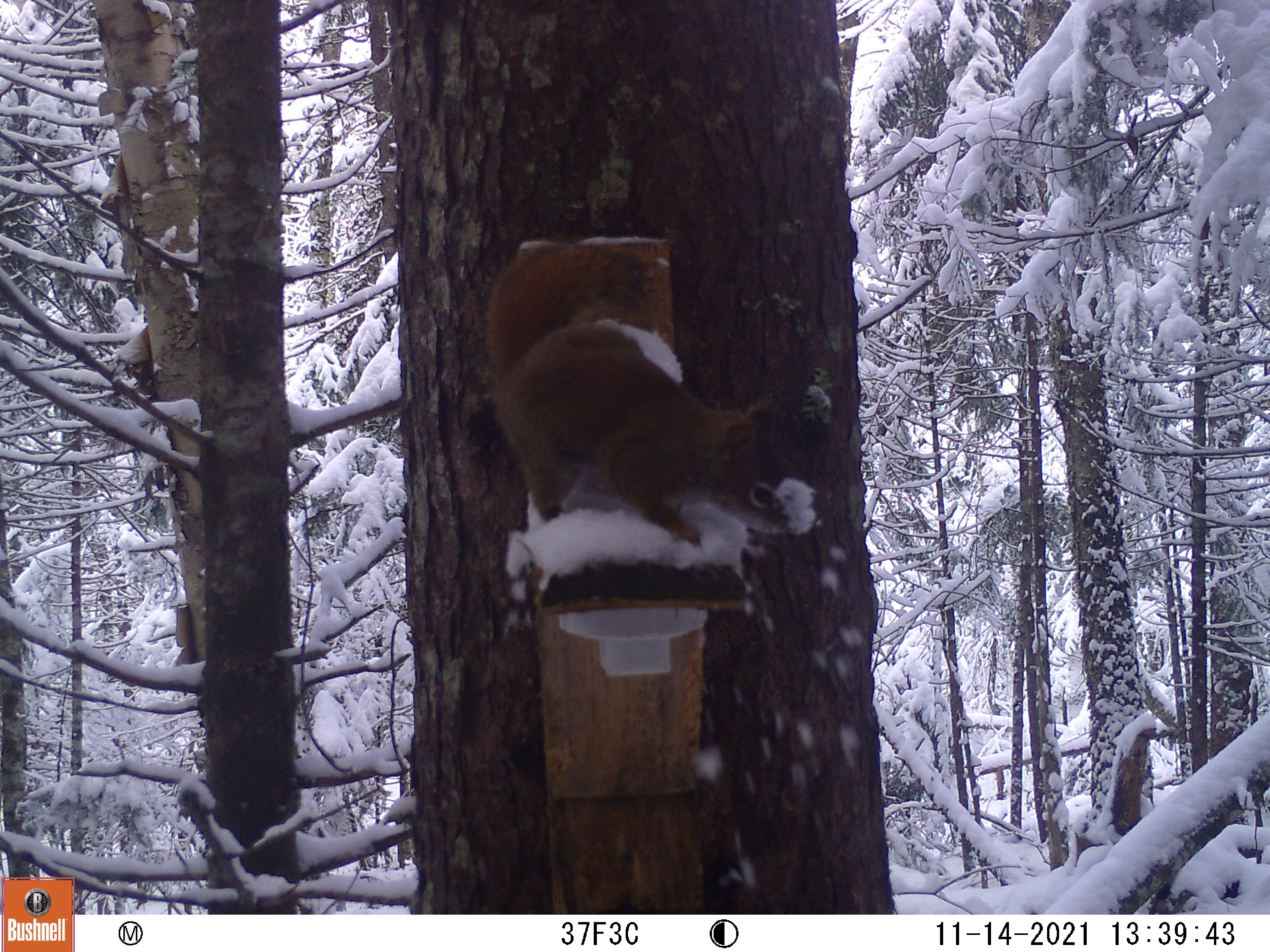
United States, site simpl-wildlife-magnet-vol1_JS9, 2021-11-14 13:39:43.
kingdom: Animalia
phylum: Chordata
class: Mammalia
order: Rodentia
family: Sciuridae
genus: Tamiasciurus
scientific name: Tamiasciurus hudsonicus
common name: red squirrel